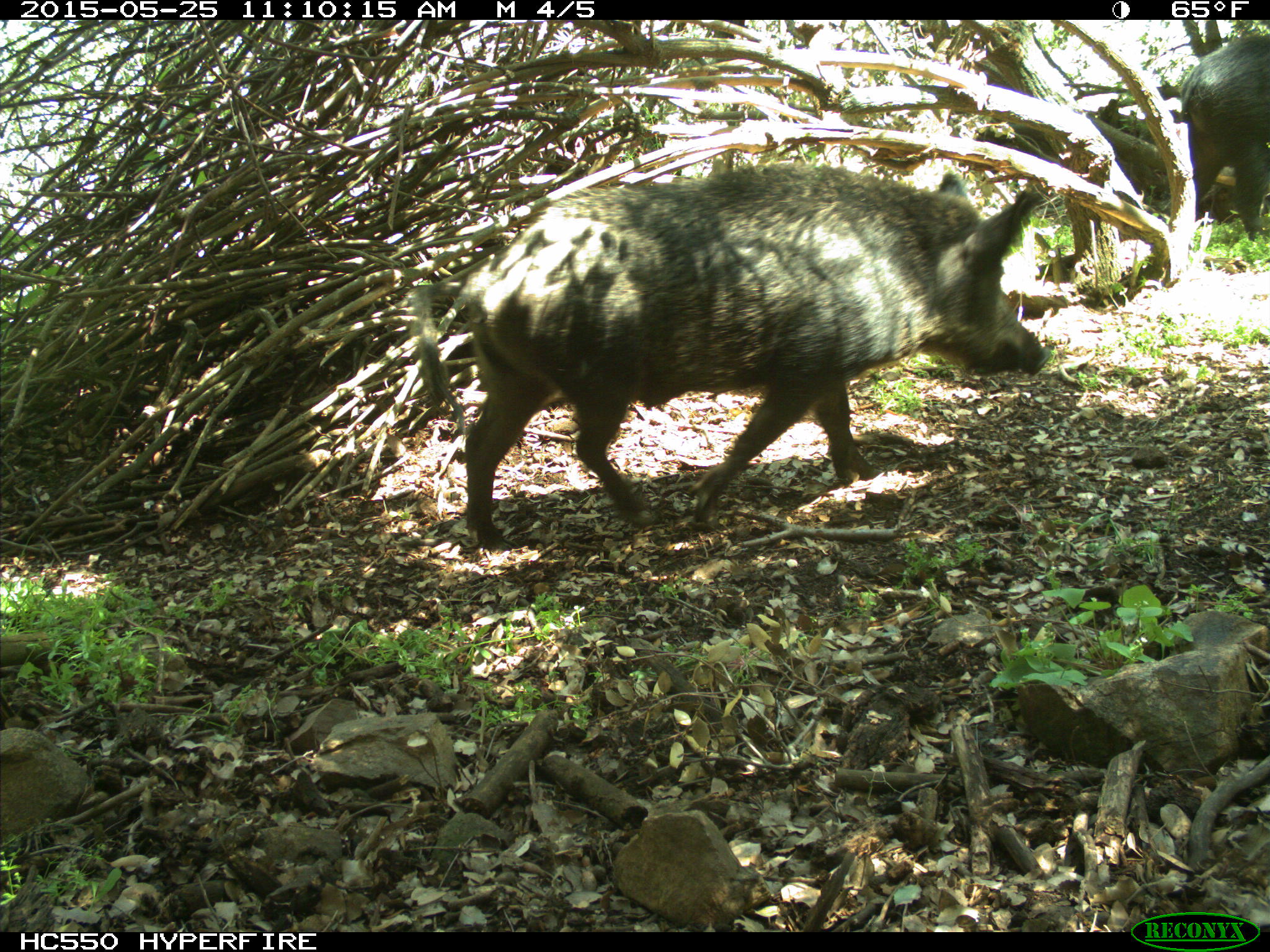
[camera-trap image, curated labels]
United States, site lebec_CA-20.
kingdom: Animalia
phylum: Chordata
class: Mammalia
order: Artiodactyla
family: Suidae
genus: Sus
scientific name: Sus scrofa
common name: wild boar